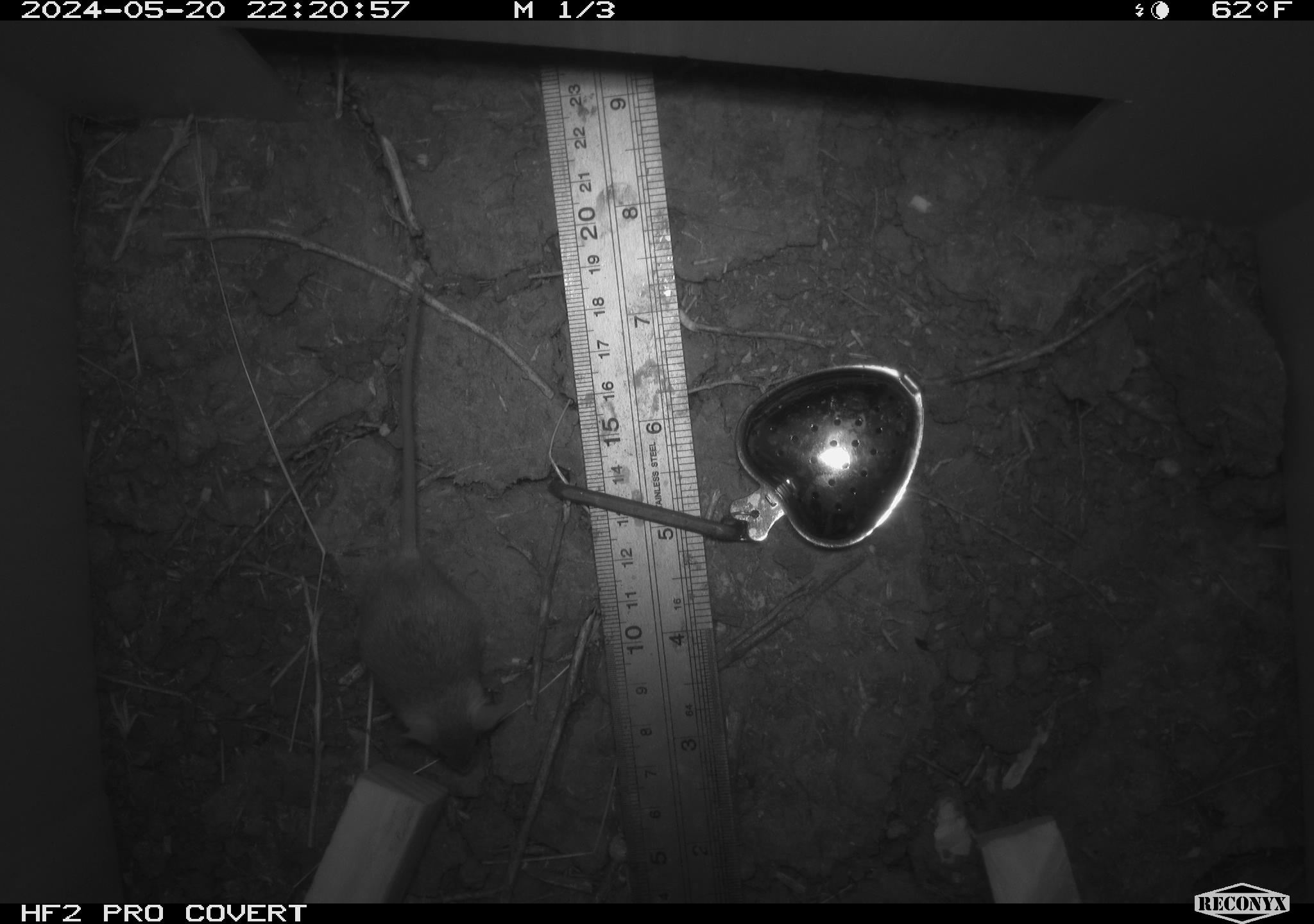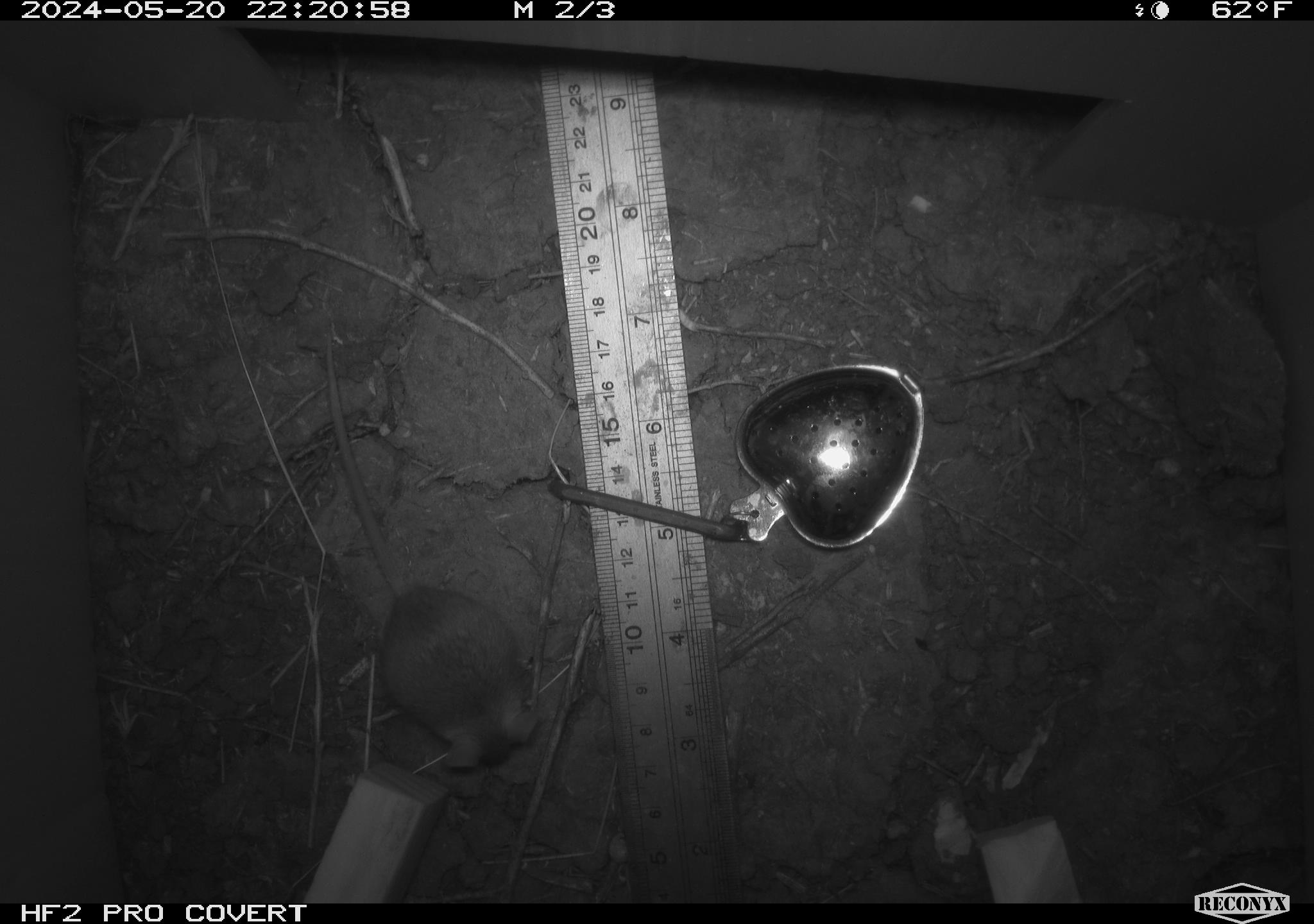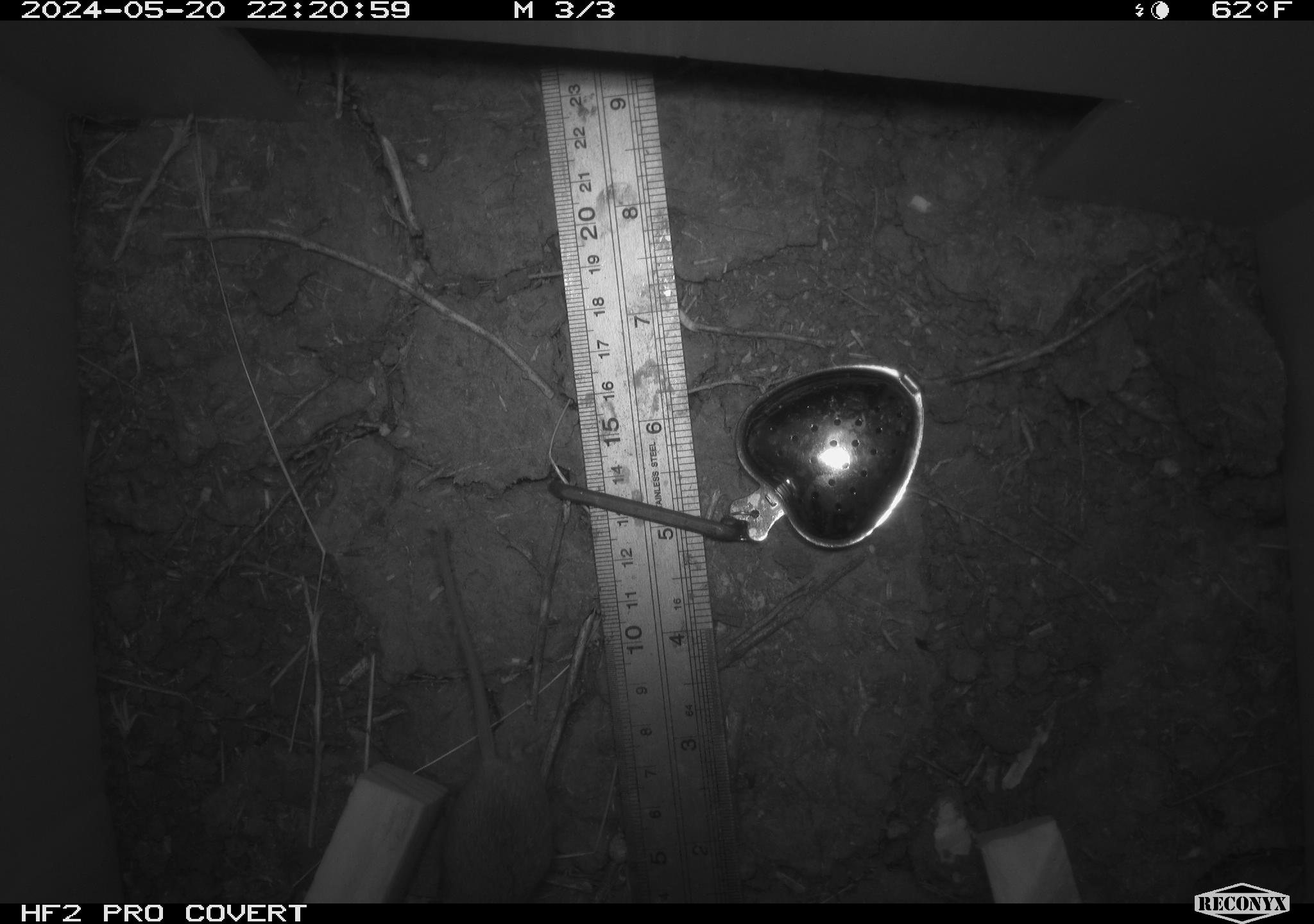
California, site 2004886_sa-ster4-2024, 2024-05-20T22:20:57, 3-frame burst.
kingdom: Animalia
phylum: Chordata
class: Mammalia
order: Rodentia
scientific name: Rodentia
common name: mouse species